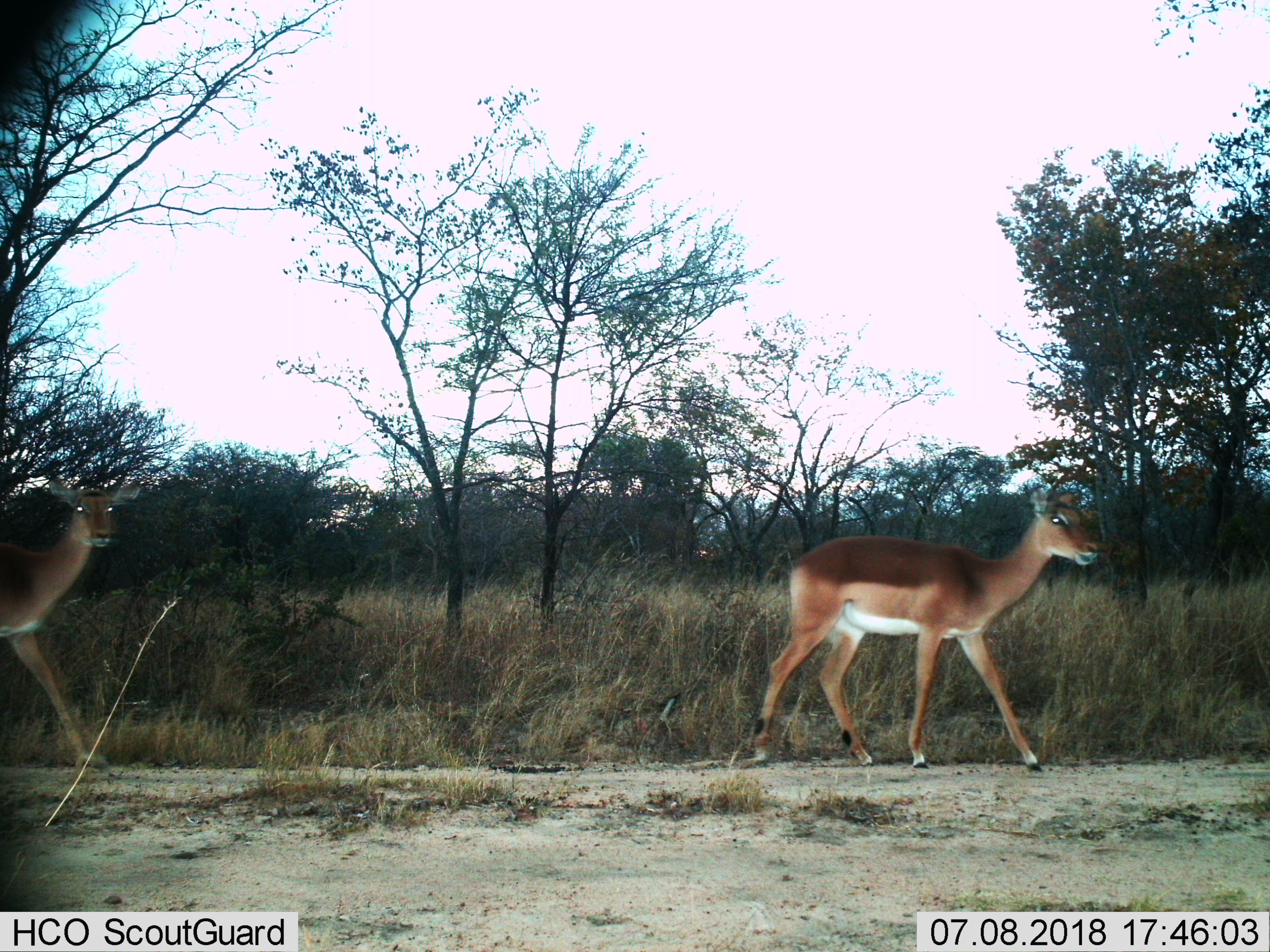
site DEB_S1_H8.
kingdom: Animalia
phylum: Chordata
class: Mammalia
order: Artiodactyla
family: Bovidae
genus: Aepyceros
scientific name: Aepyceros melampus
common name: impala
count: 2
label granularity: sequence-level